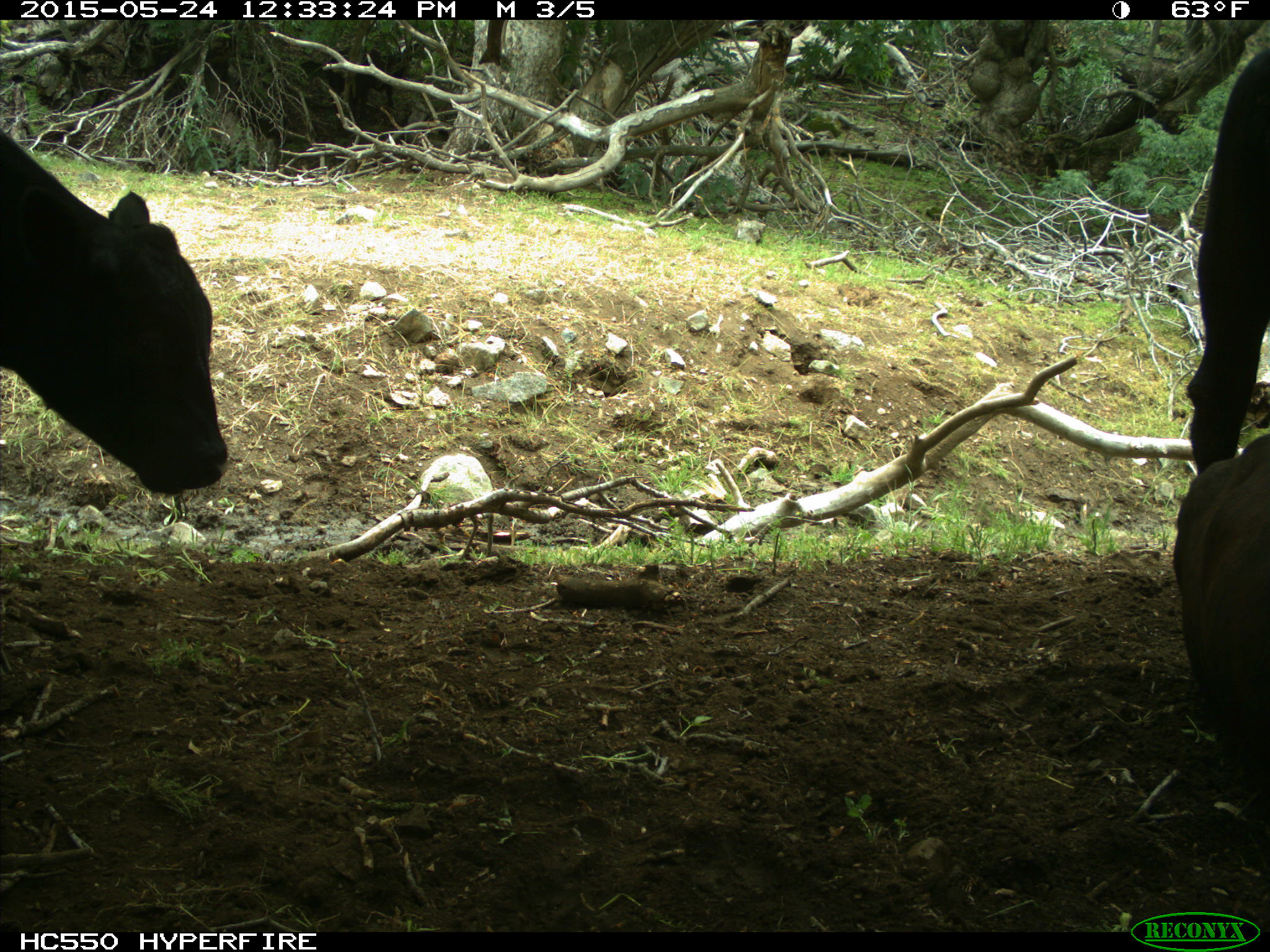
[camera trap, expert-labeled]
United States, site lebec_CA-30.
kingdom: Animalia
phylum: Chordata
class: Mammalia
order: Artiodactyla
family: Bovidae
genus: Bos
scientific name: Bos taurus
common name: domestic cow